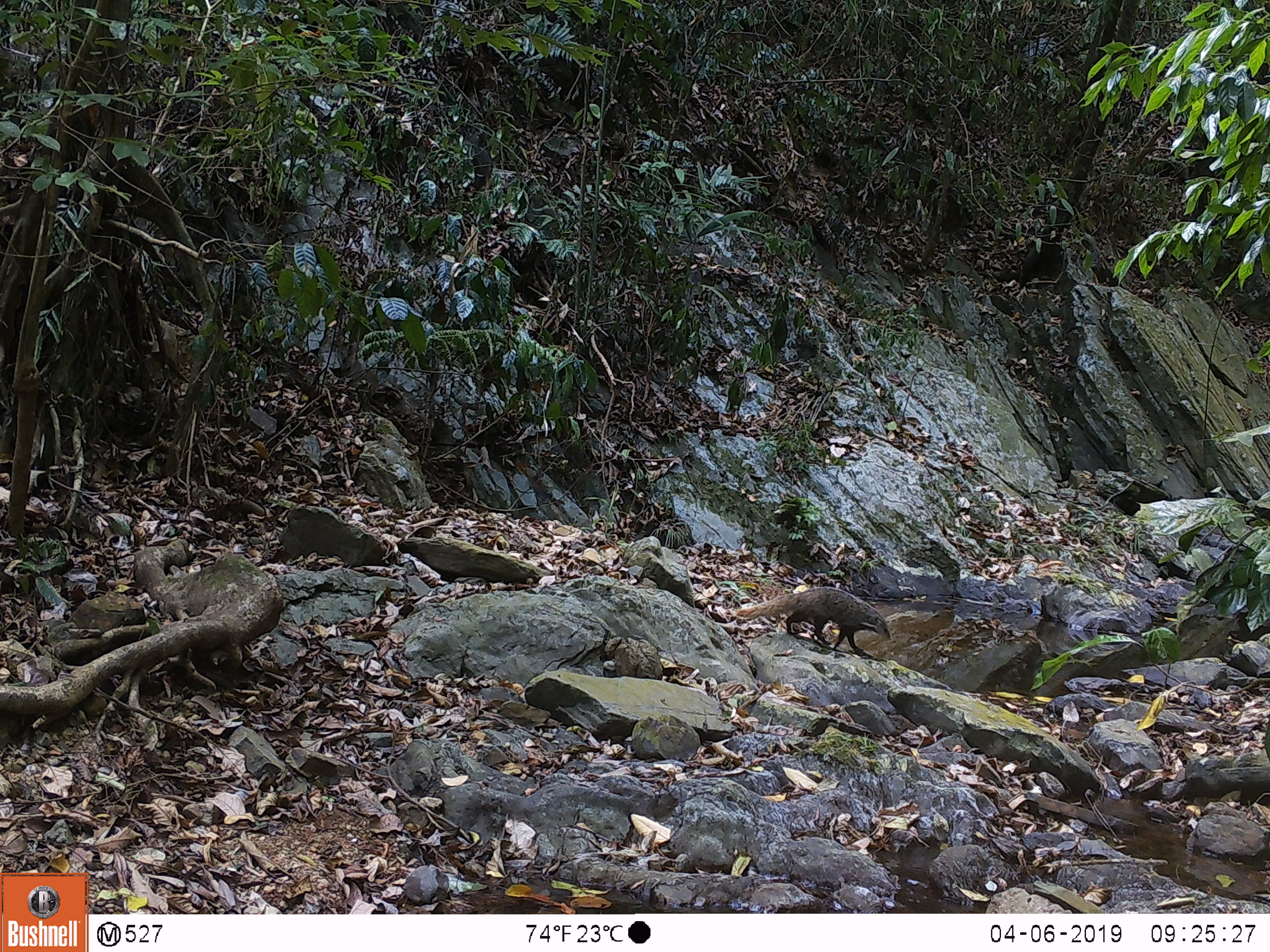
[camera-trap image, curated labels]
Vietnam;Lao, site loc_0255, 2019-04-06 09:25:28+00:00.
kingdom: Animalia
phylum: Chordata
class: Mammalia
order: Carnivora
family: Herpestidae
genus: Urva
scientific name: Urva urva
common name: crab-eating mongoose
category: crab eating mongoose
Crab eating mongoose (crab-eating mongoose) (Urva urva). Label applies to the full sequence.